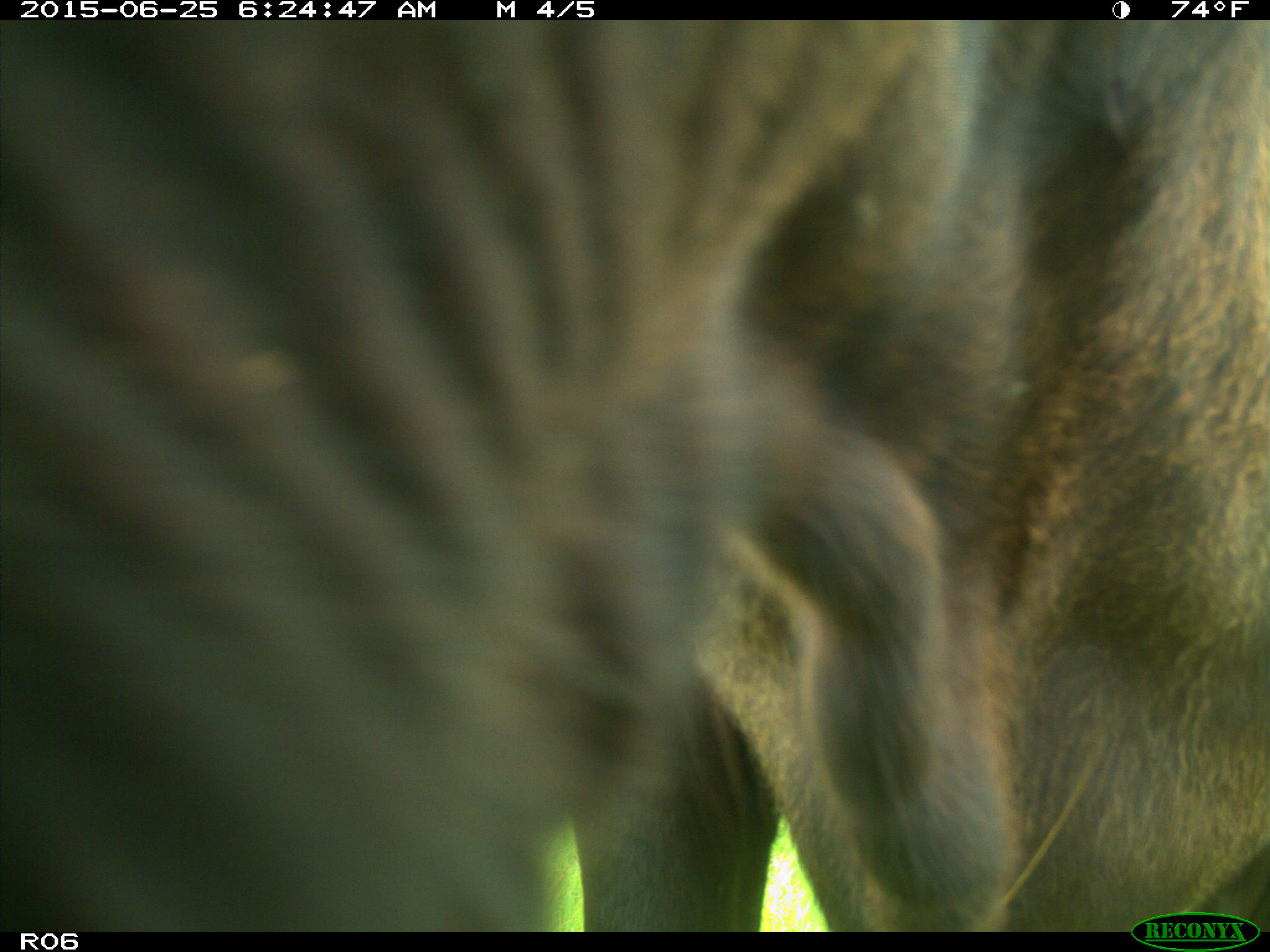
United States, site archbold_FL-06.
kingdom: Animalia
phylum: Chordata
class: Mammalia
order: Artiodactyla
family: Bovidae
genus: Bos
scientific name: Bos taurus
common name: domestic cow